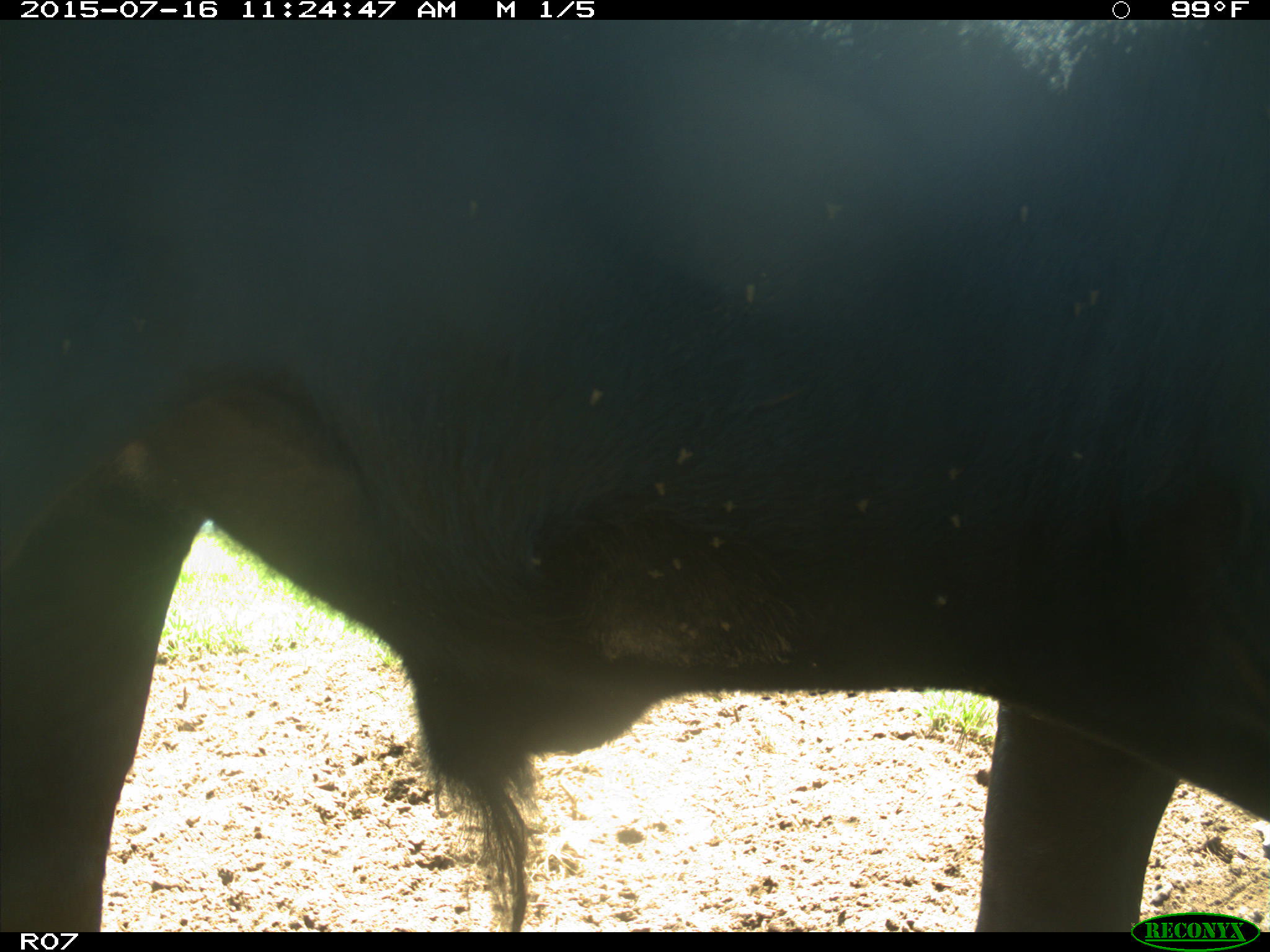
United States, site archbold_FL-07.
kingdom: Animalia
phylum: Chordata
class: Mammalia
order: Artiodactyla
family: Bovidae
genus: Bos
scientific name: Bos taurus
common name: domestic cow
Bos taurus (domestic cow).